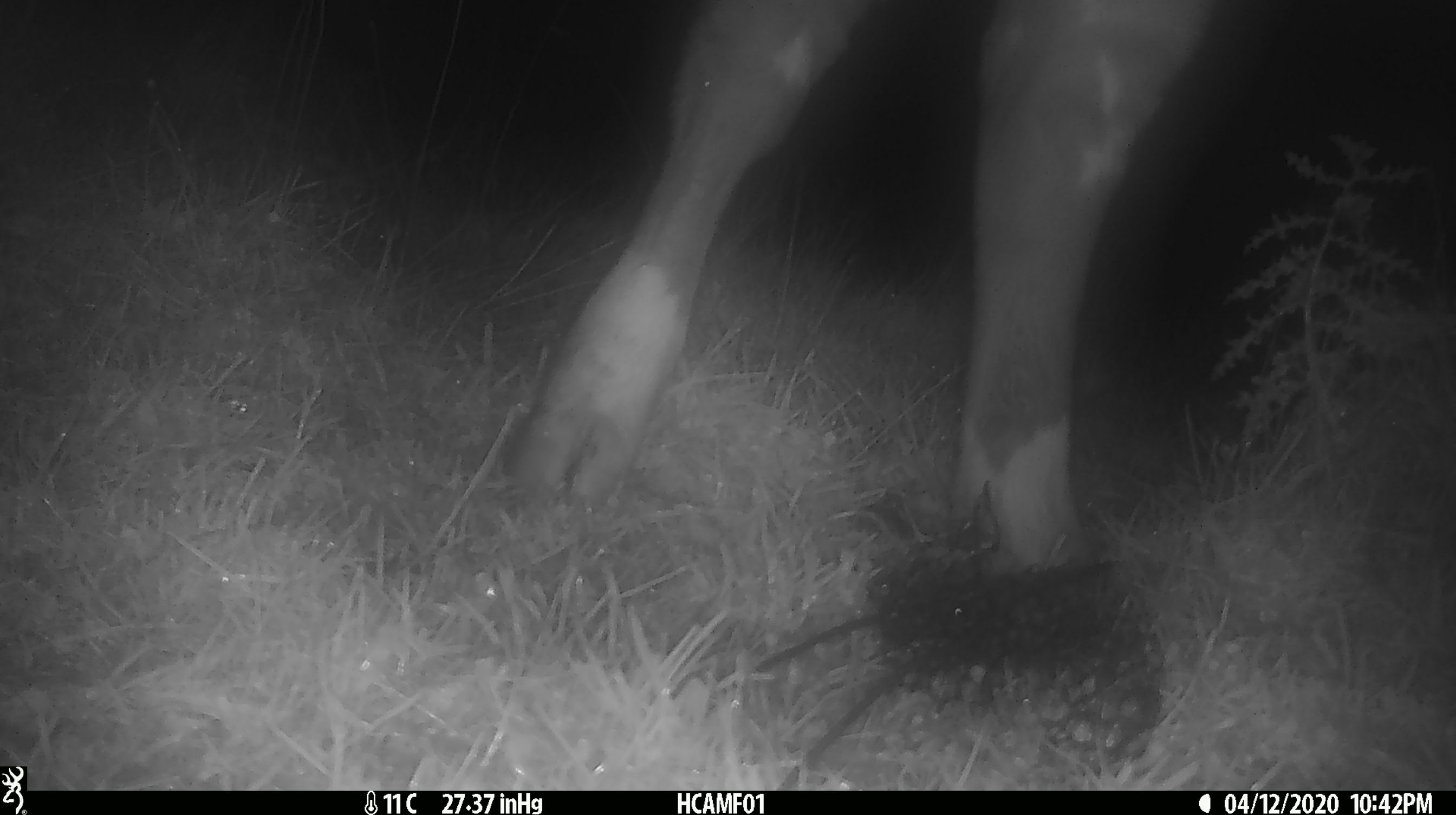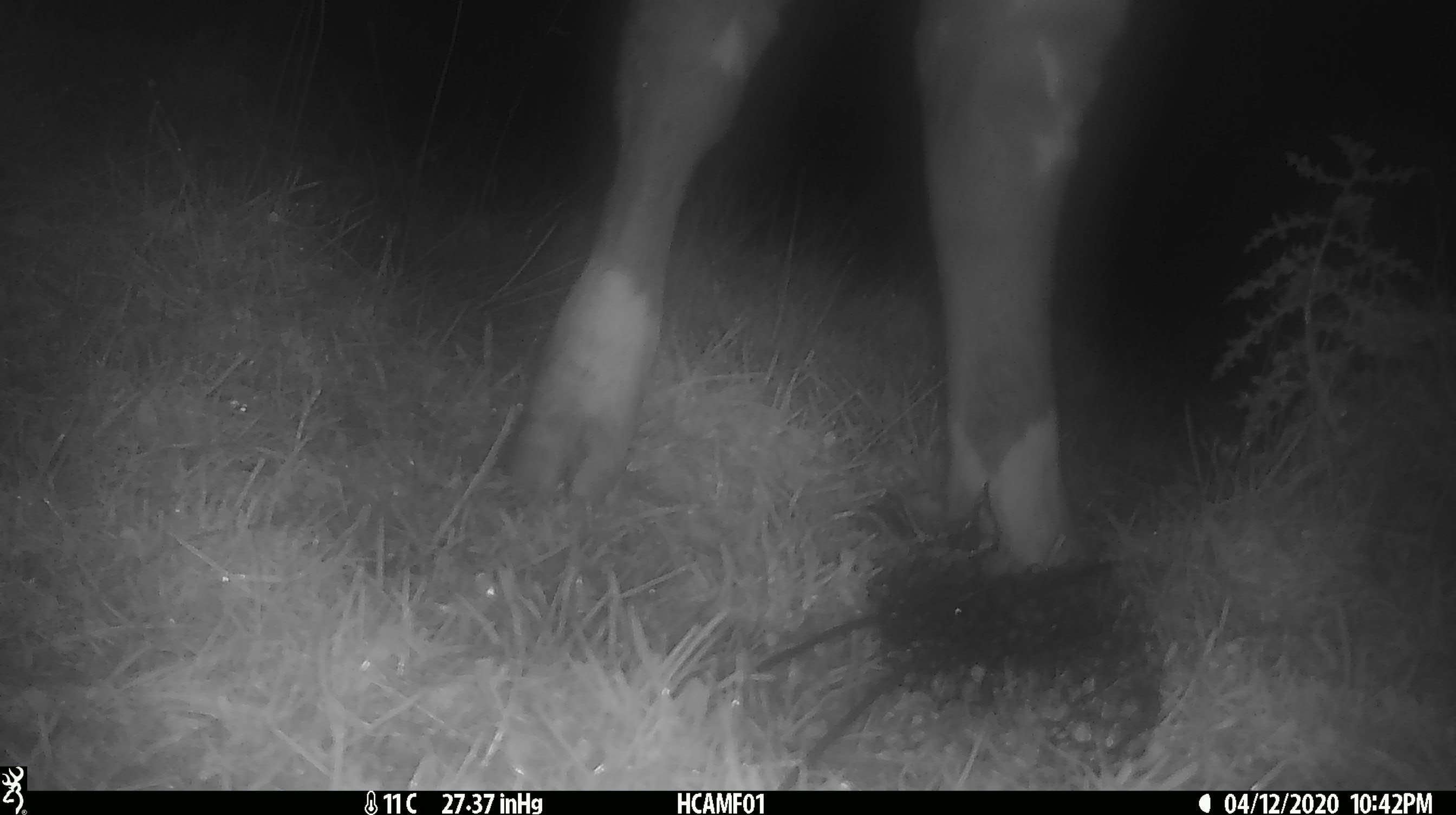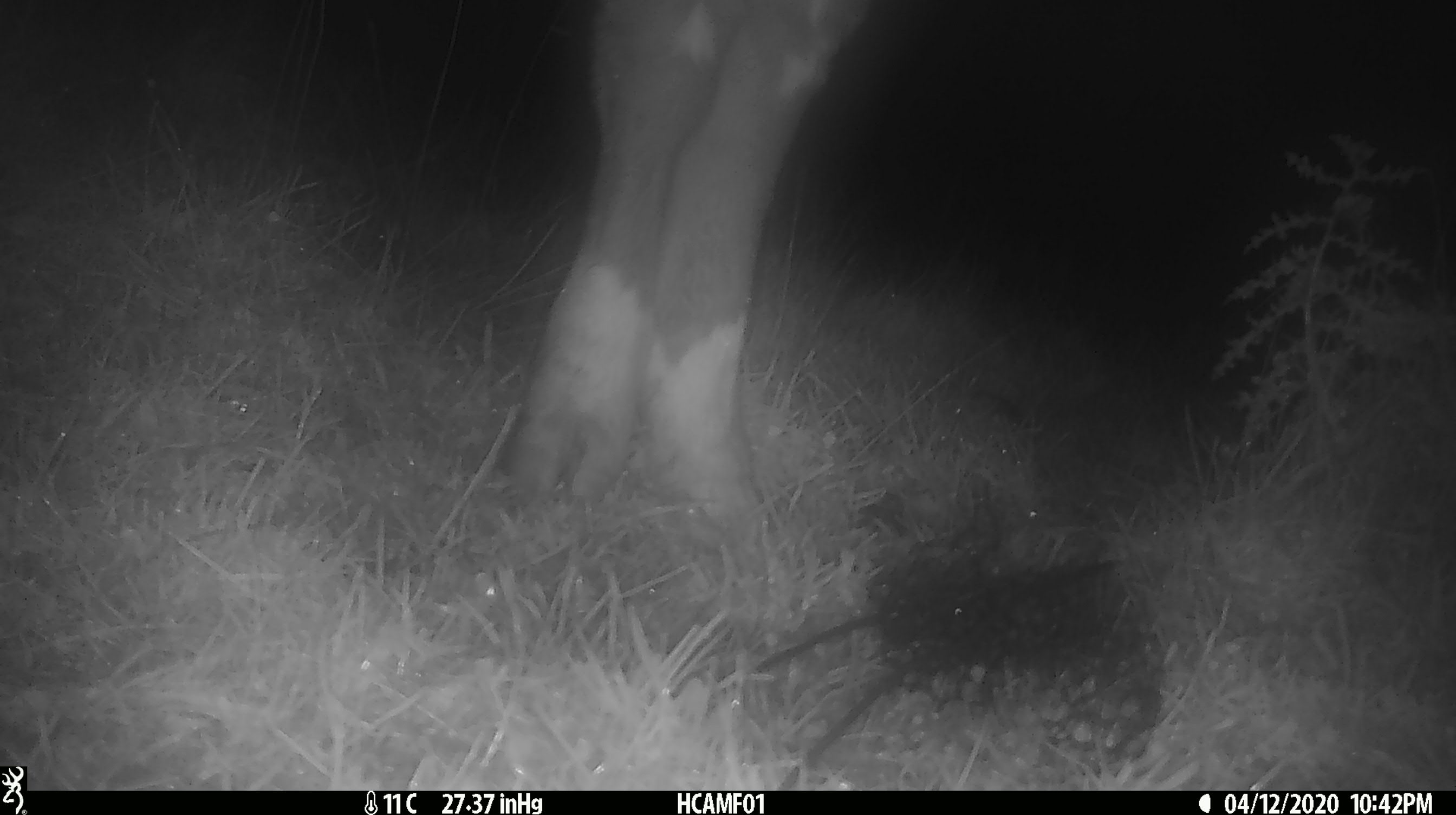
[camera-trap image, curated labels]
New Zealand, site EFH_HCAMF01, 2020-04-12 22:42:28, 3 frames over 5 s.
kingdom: Animalia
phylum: Chordata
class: Mammalia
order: Artiodactyla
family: Bovidae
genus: Bos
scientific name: Bos taurus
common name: domestic cow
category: cow